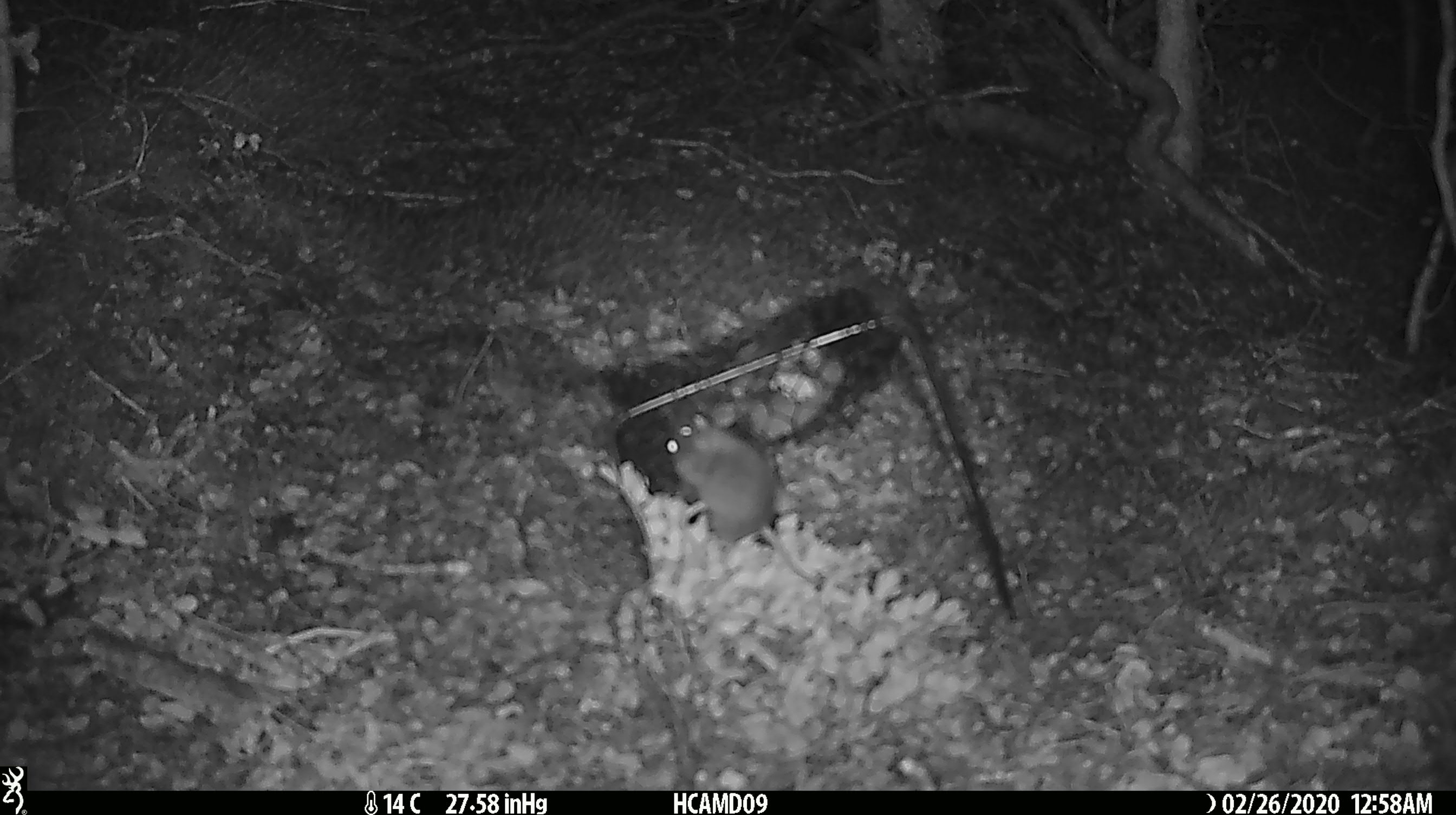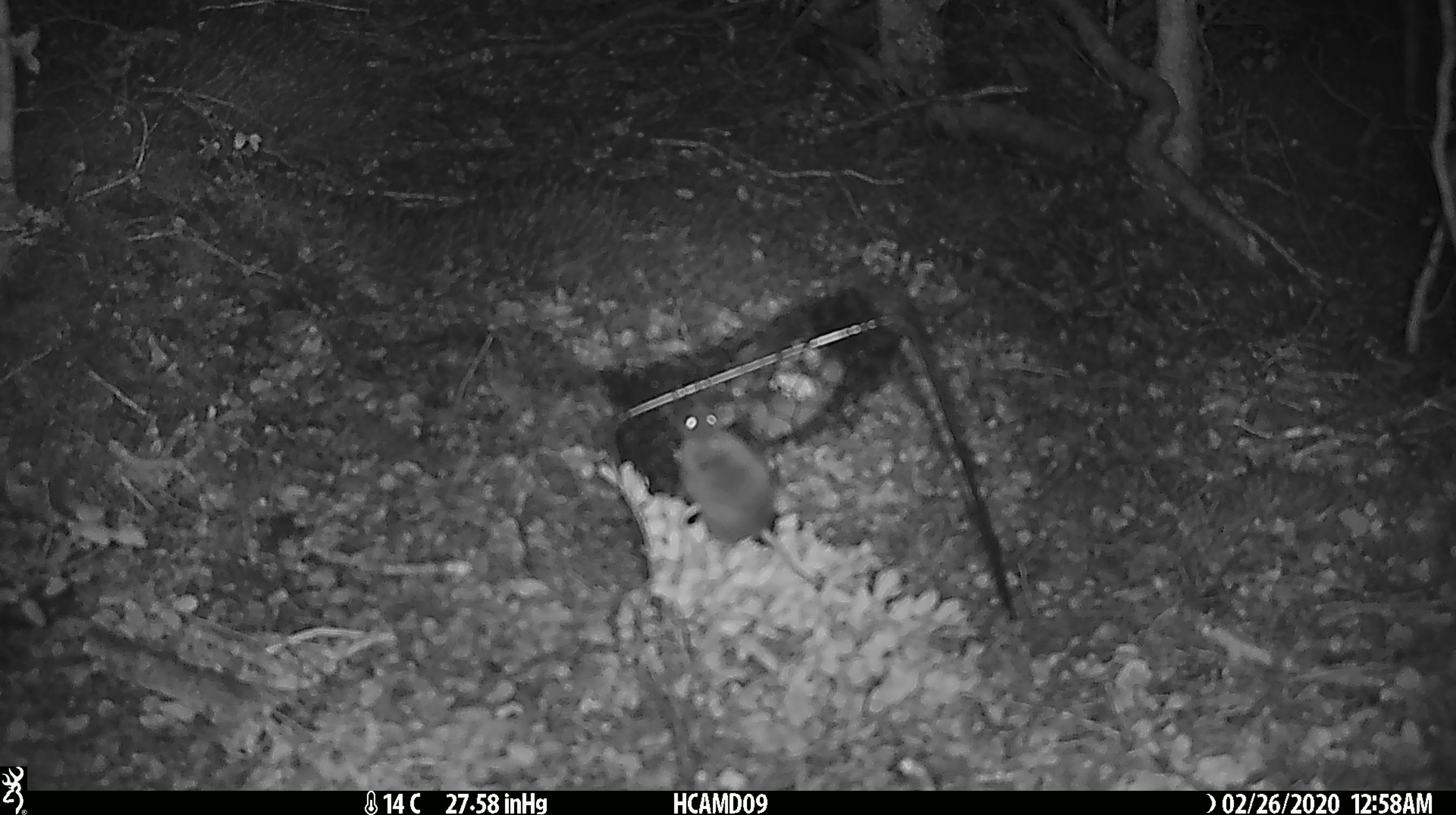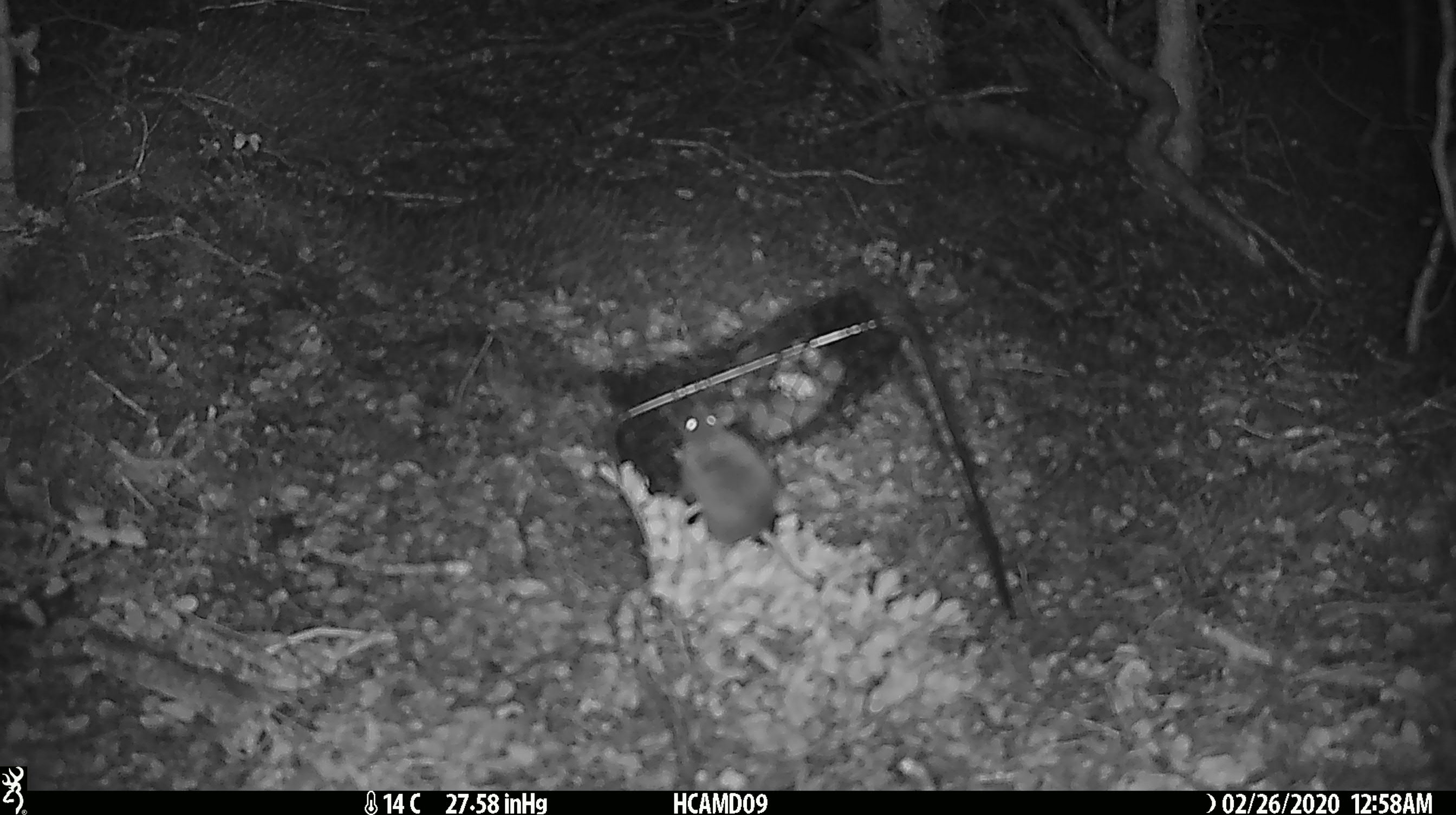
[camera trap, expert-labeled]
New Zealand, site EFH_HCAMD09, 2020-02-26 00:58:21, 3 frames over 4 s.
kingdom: Animalia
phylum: Chordata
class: Mammalia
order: Rodentia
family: Muridae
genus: Mus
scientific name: Mus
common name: mouse